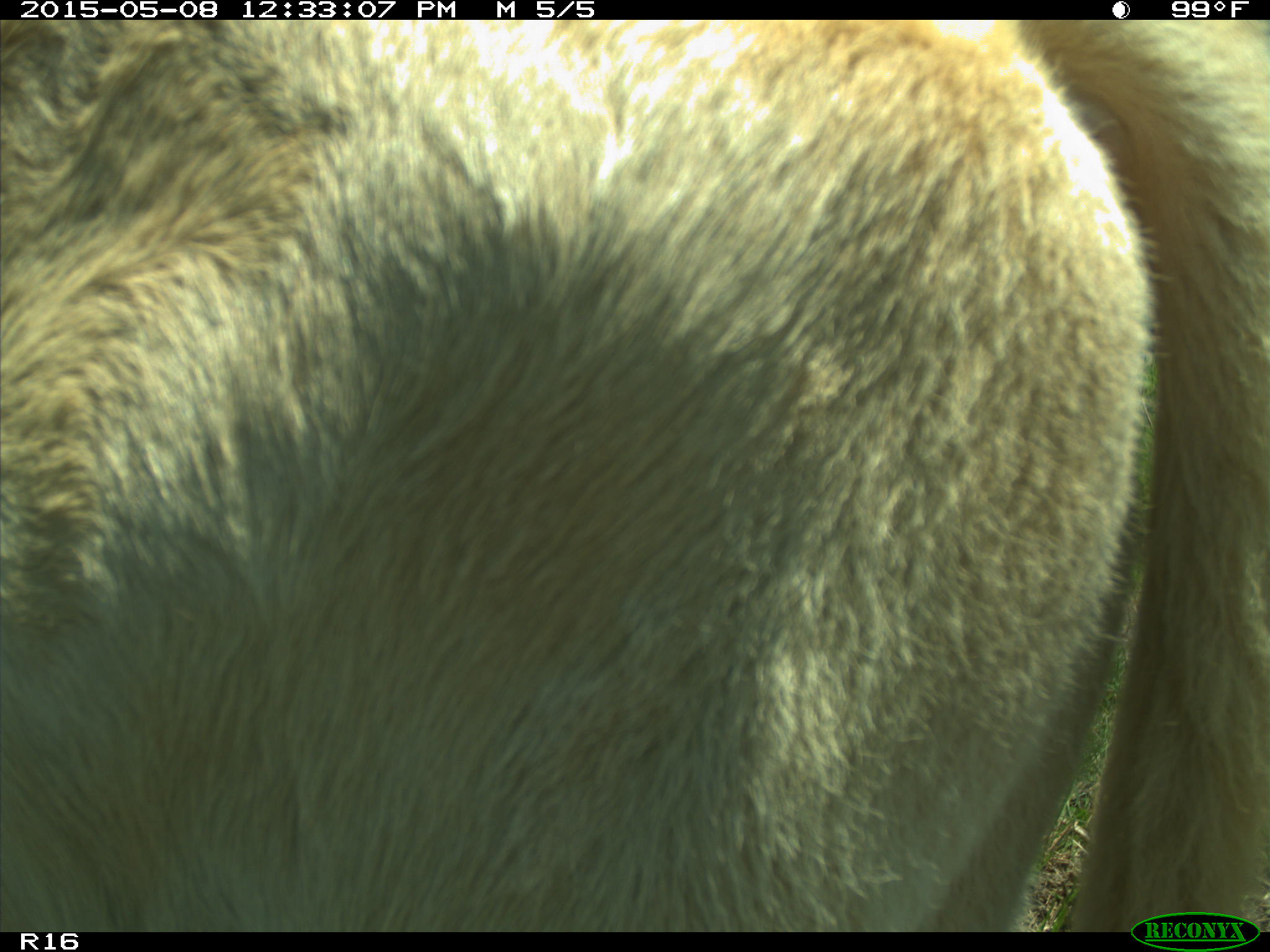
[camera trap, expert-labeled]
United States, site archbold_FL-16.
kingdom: Animalia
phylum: Chordata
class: Mammalia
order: Artiodactyla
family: Bovidae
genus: Bos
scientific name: Bos taurus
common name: domestic cow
Bos taurus (domestic cow).